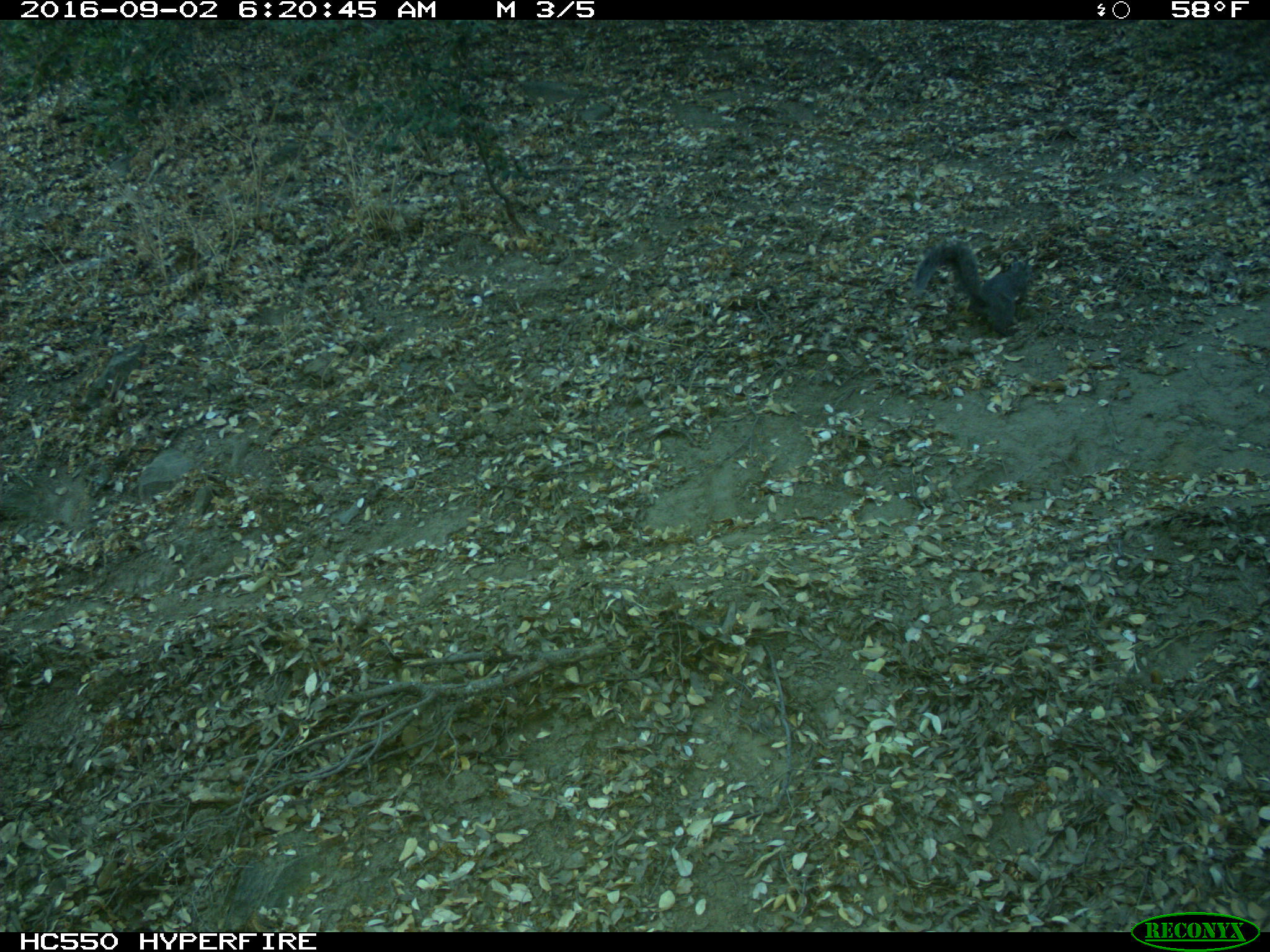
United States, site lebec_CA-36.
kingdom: Animalia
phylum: Chordata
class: Mammalia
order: Rodentia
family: Sciuridae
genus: Sciurus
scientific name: Sciurus carolinensis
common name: eastern gray squirrel